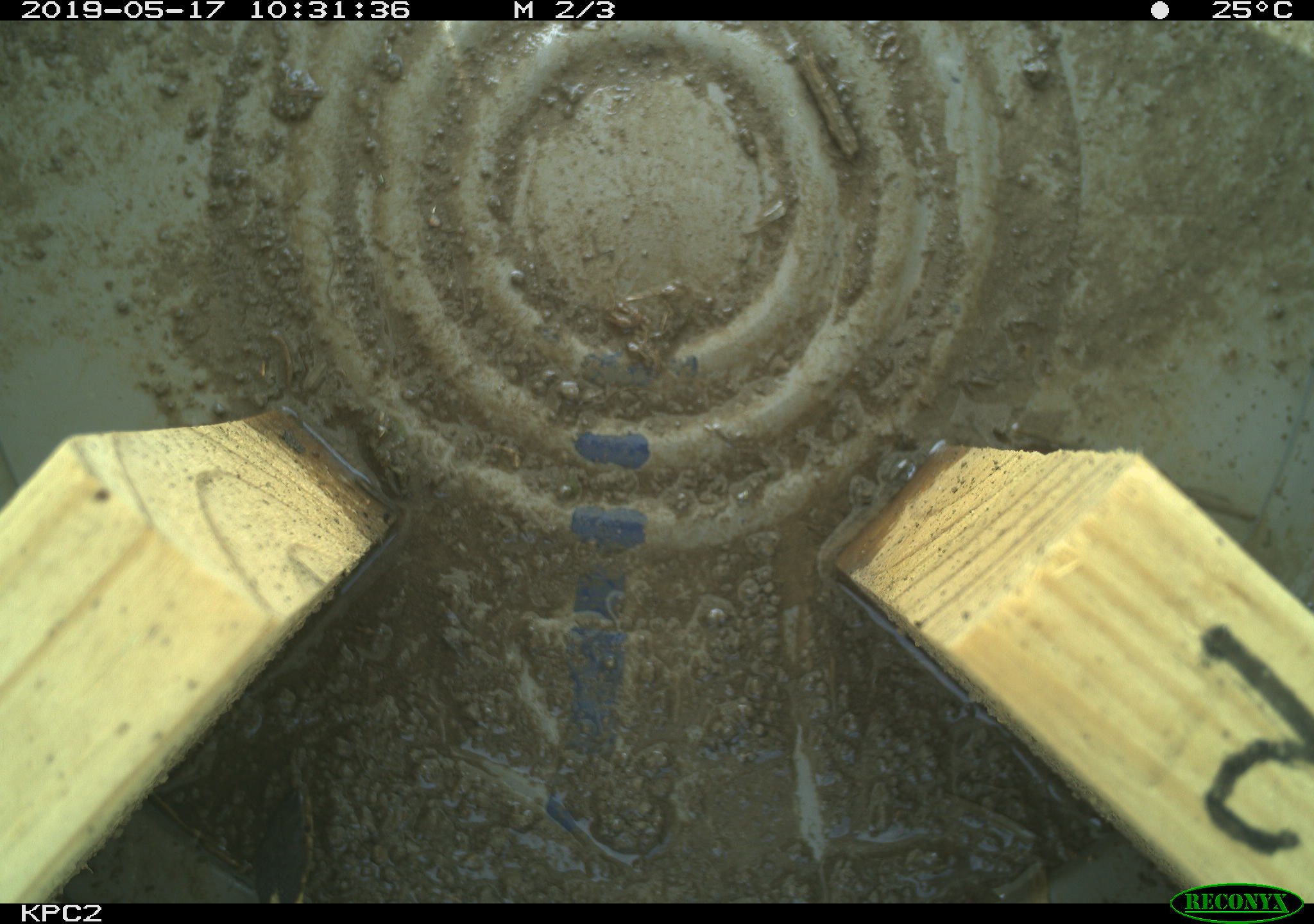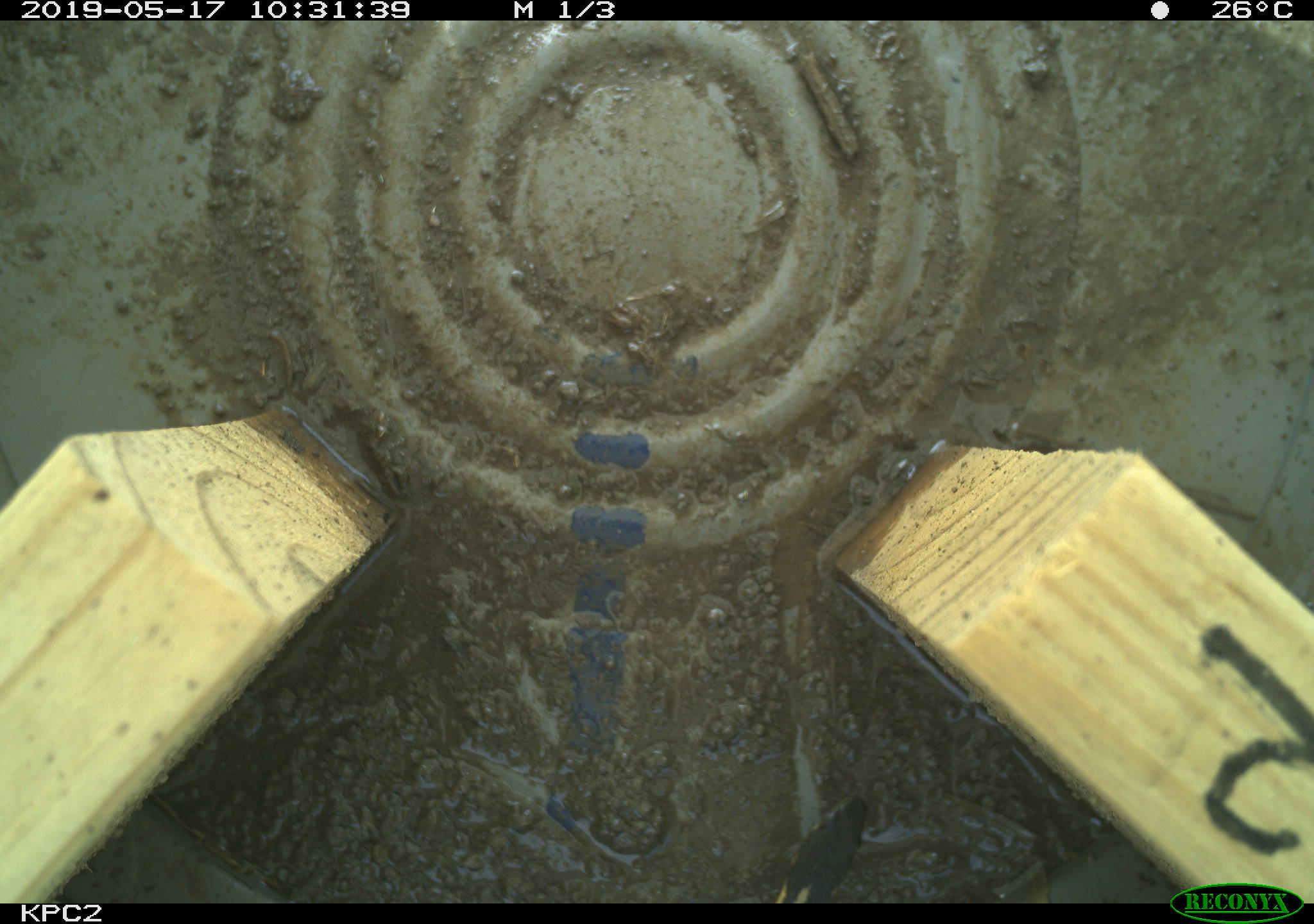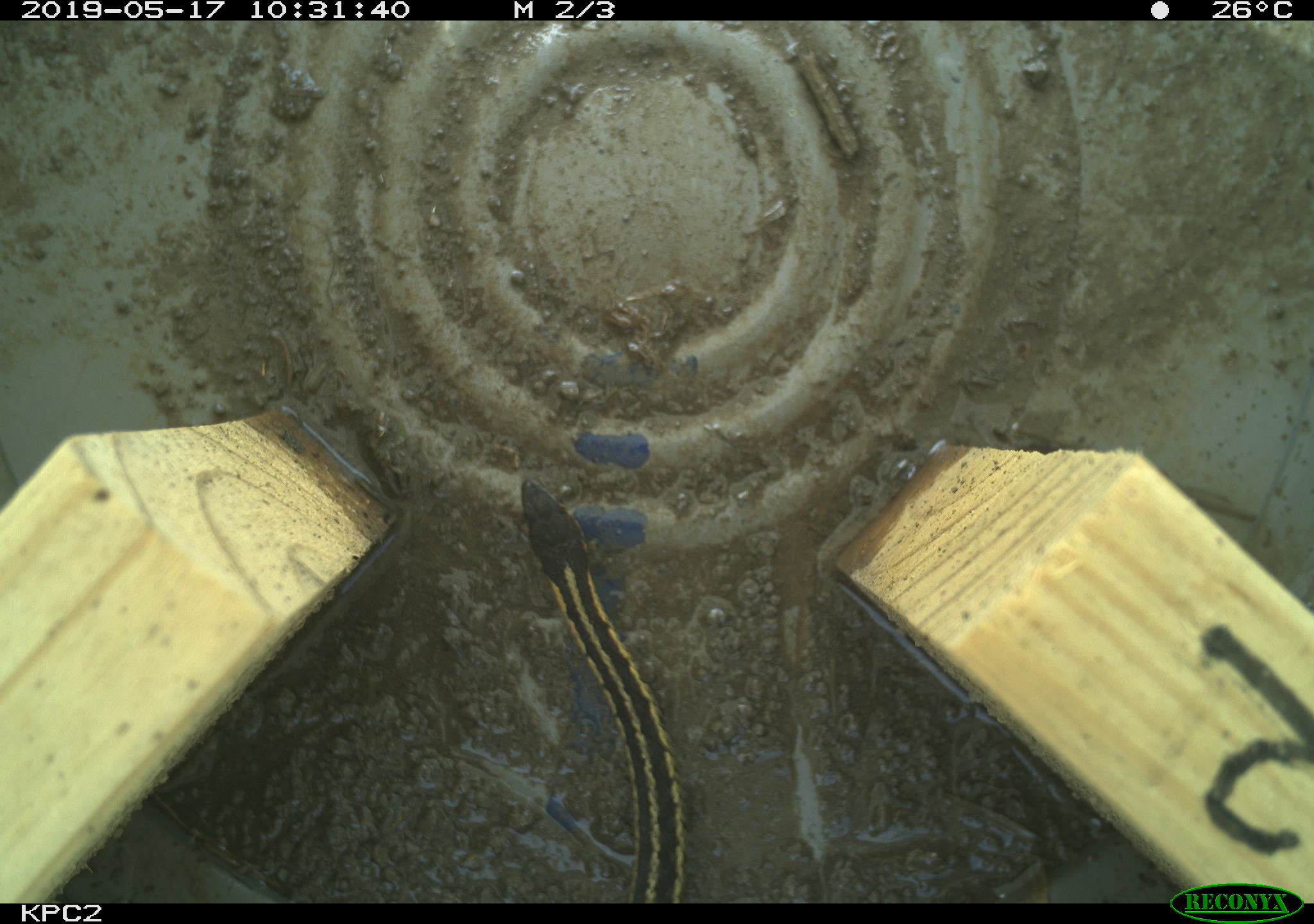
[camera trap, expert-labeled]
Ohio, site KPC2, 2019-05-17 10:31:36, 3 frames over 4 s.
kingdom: Animalia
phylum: Chordata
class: Reptilia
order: Squamata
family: Colubridae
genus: Thamnophis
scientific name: Thamnophis sirtalis sirtalis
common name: eastern gartersnake